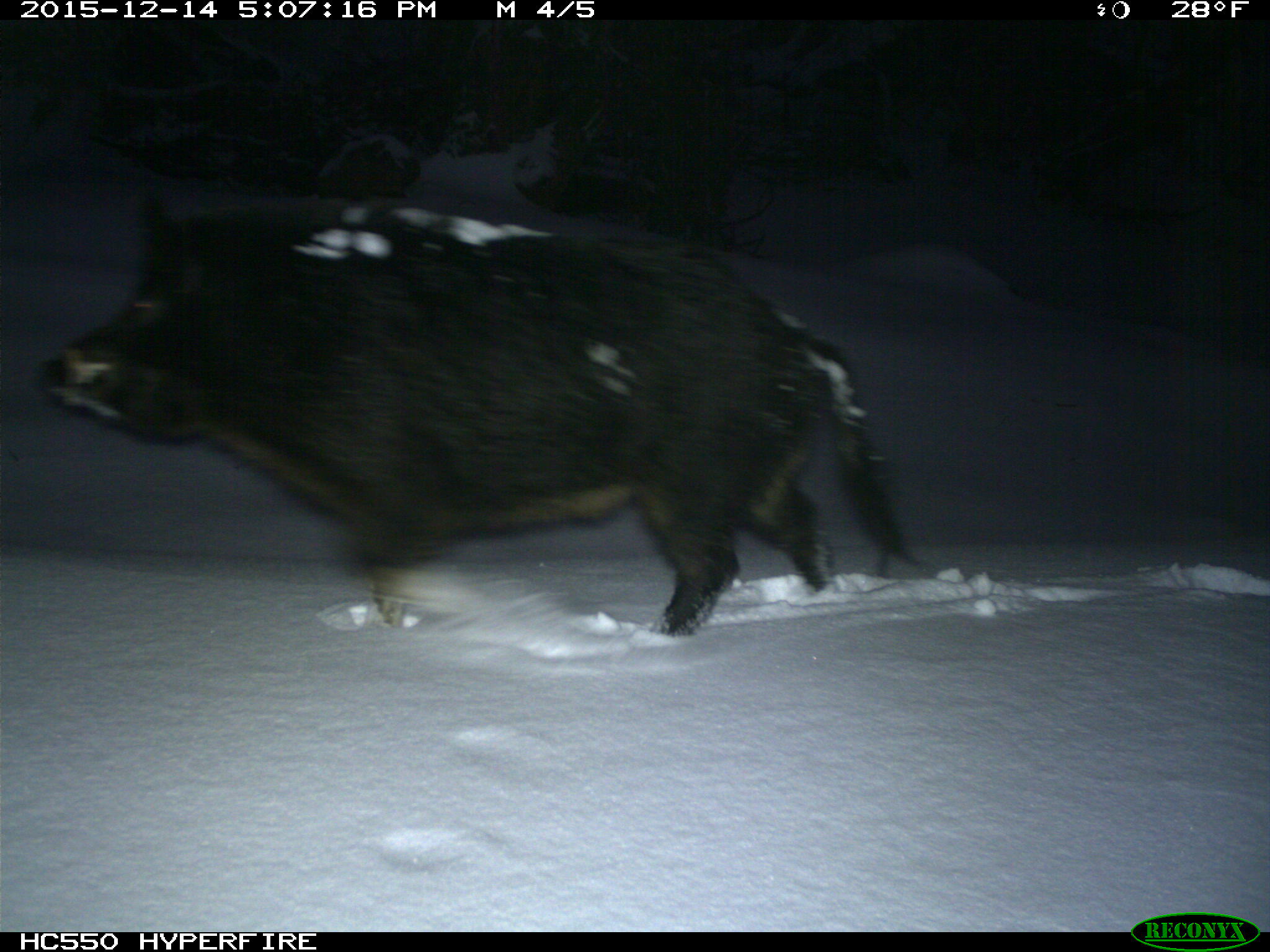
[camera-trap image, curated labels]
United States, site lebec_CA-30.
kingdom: Animalia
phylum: Chordata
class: Mammalia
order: Artiodactyla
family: Suidae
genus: Sus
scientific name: Sus scrofa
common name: wild boar